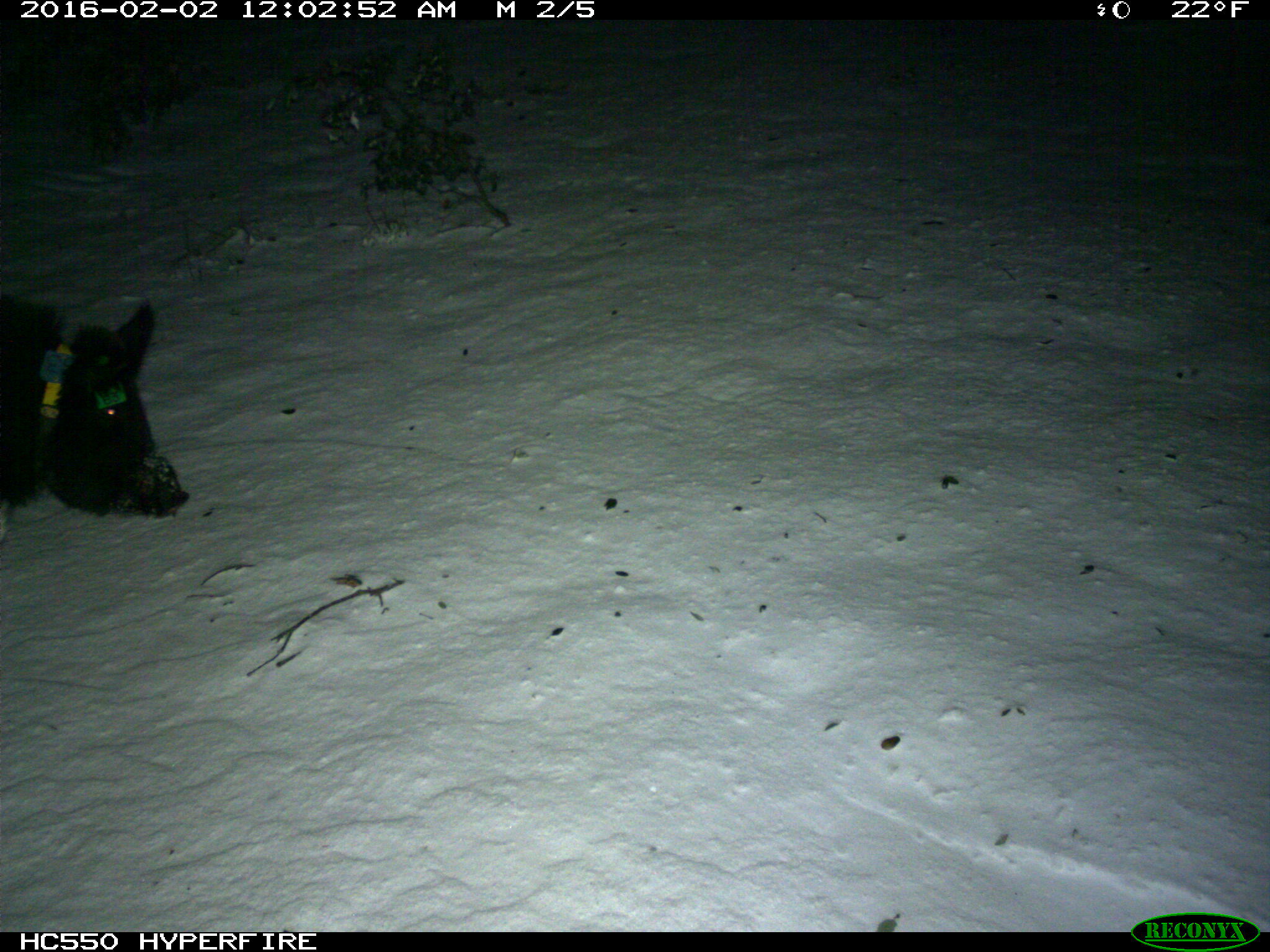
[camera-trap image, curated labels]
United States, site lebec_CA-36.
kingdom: Animalia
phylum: Chordata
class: Mammalia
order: Artiodactyla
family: Suidae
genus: Sus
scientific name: Sus scrofa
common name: wild boar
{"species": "Sus scrofa (wild boar)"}